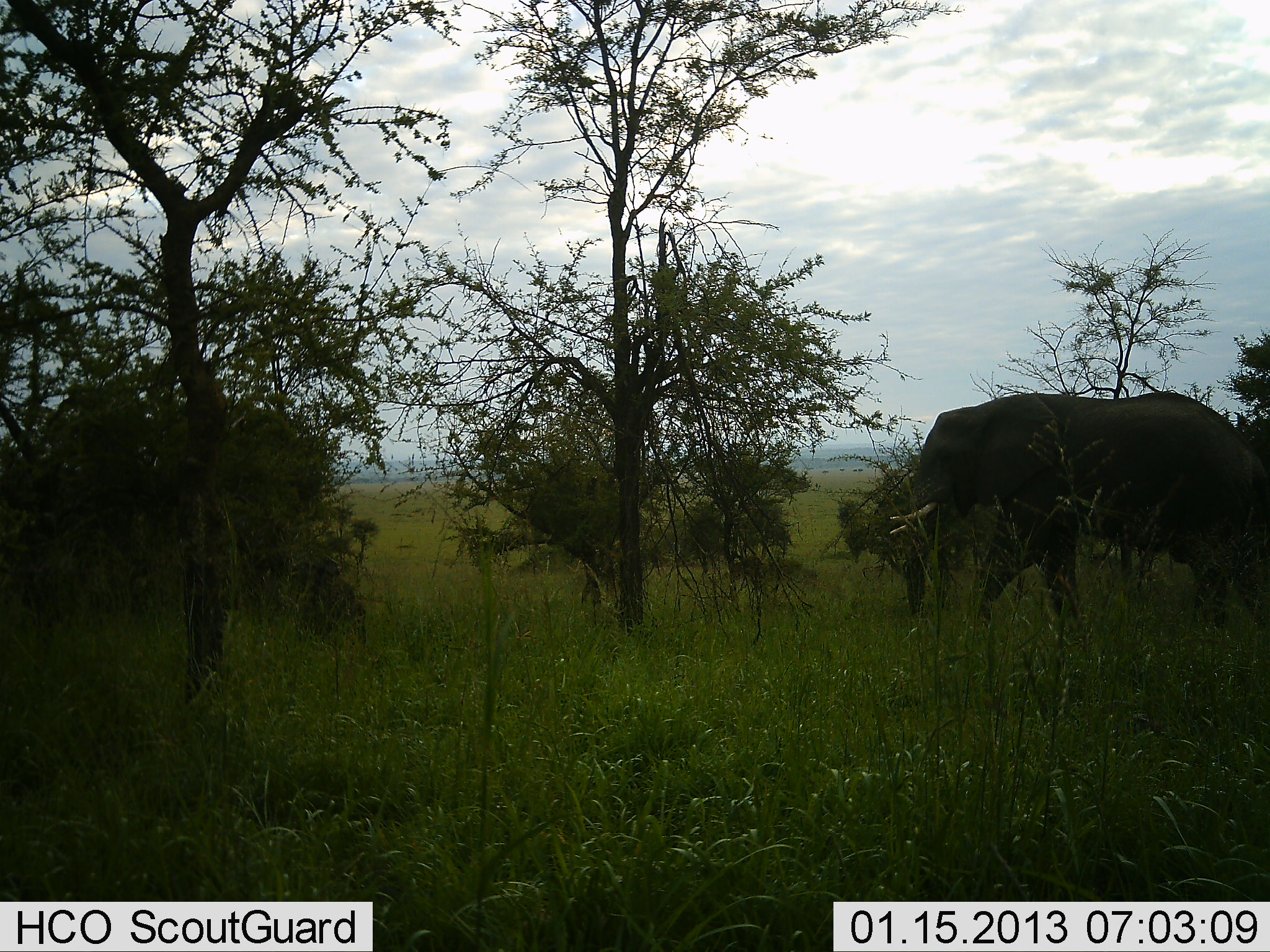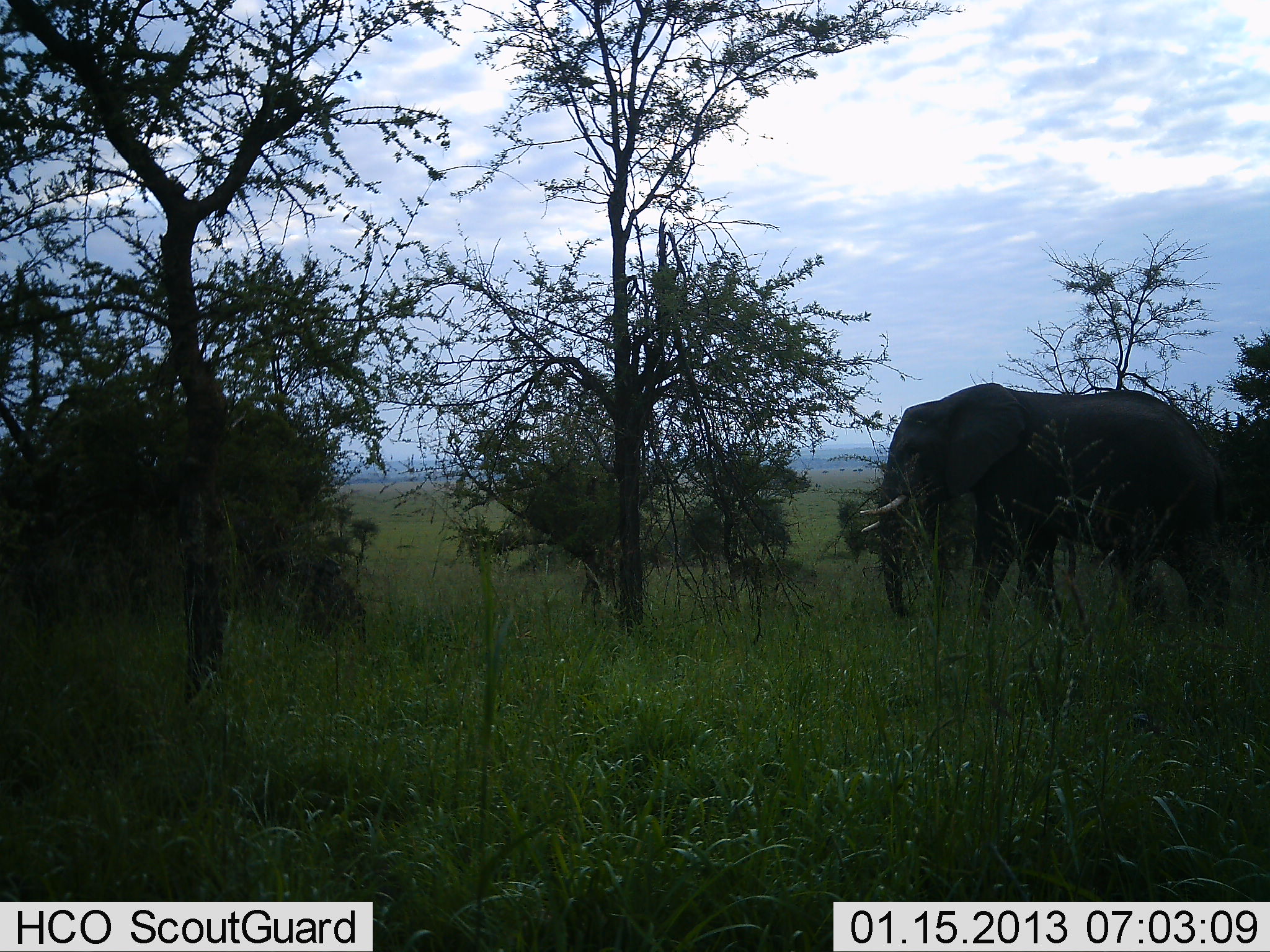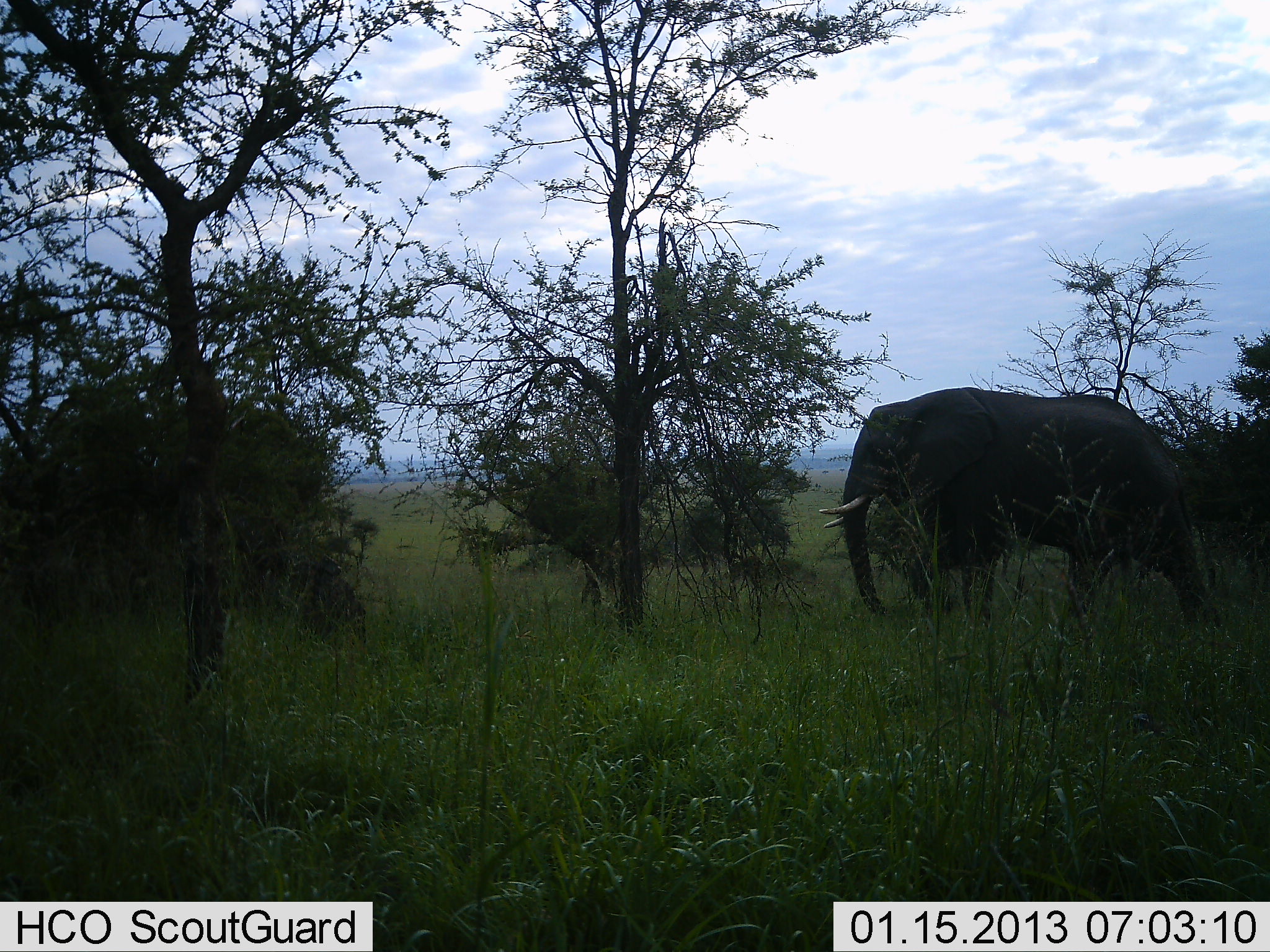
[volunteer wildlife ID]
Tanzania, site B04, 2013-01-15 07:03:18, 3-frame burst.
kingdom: Animalia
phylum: Chordata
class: Mammalia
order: Proboscidea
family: Elephantidae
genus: Loxodonta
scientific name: Loxodonta africana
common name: african bush elephant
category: elephant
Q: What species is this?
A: Elephant (african bush elephant) (Loxodonta africana).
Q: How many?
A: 1.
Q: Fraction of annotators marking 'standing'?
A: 22%.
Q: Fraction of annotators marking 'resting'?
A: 0%.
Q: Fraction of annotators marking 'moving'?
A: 84%.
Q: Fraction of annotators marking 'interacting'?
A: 0%.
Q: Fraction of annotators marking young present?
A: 0%.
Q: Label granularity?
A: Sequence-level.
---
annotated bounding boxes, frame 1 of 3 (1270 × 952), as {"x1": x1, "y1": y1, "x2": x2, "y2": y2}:
animal: {"x1": 888, "y1": 389, "x2": 1270, "y2": 638}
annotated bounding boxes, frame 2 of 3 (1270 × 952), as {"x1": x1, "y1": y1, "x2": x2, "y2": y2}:
animal: {"x1": 858, "y1": 382, "x2": 1235, "y2": 632}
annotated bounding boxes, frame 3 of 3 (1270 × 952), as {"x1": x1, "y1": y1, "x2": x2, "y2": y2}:
animal: {"x1": 818, "y1": 386, "x2": 1224, "y2": 627}